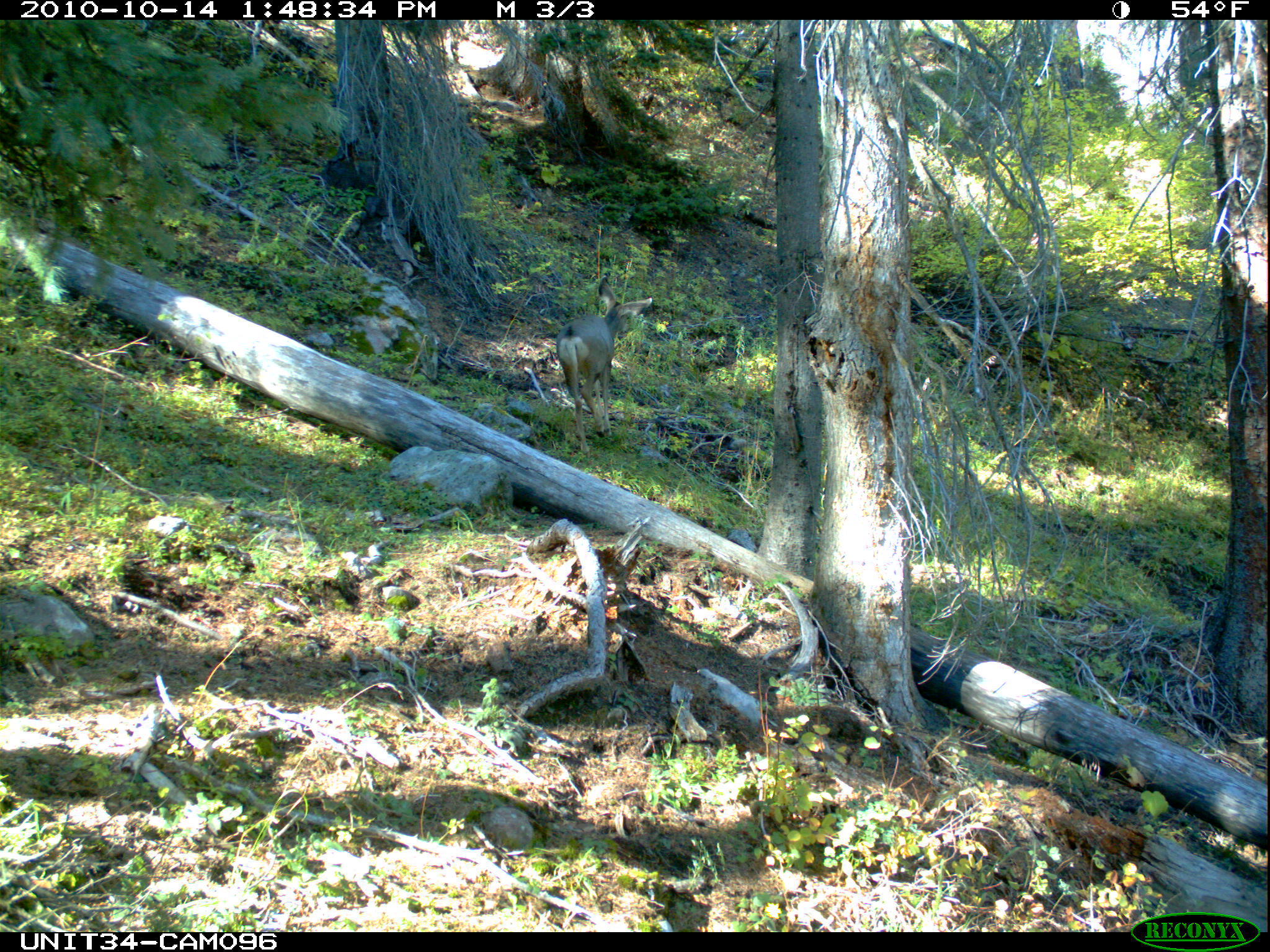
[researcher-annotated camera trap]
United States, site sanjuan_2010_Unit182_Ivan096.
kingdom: Animalia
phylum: Chordata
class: Mammalia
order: Artiodactyla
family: Cervidae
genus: Odocoileus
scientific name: Odocoileus hemionus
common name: mule deer